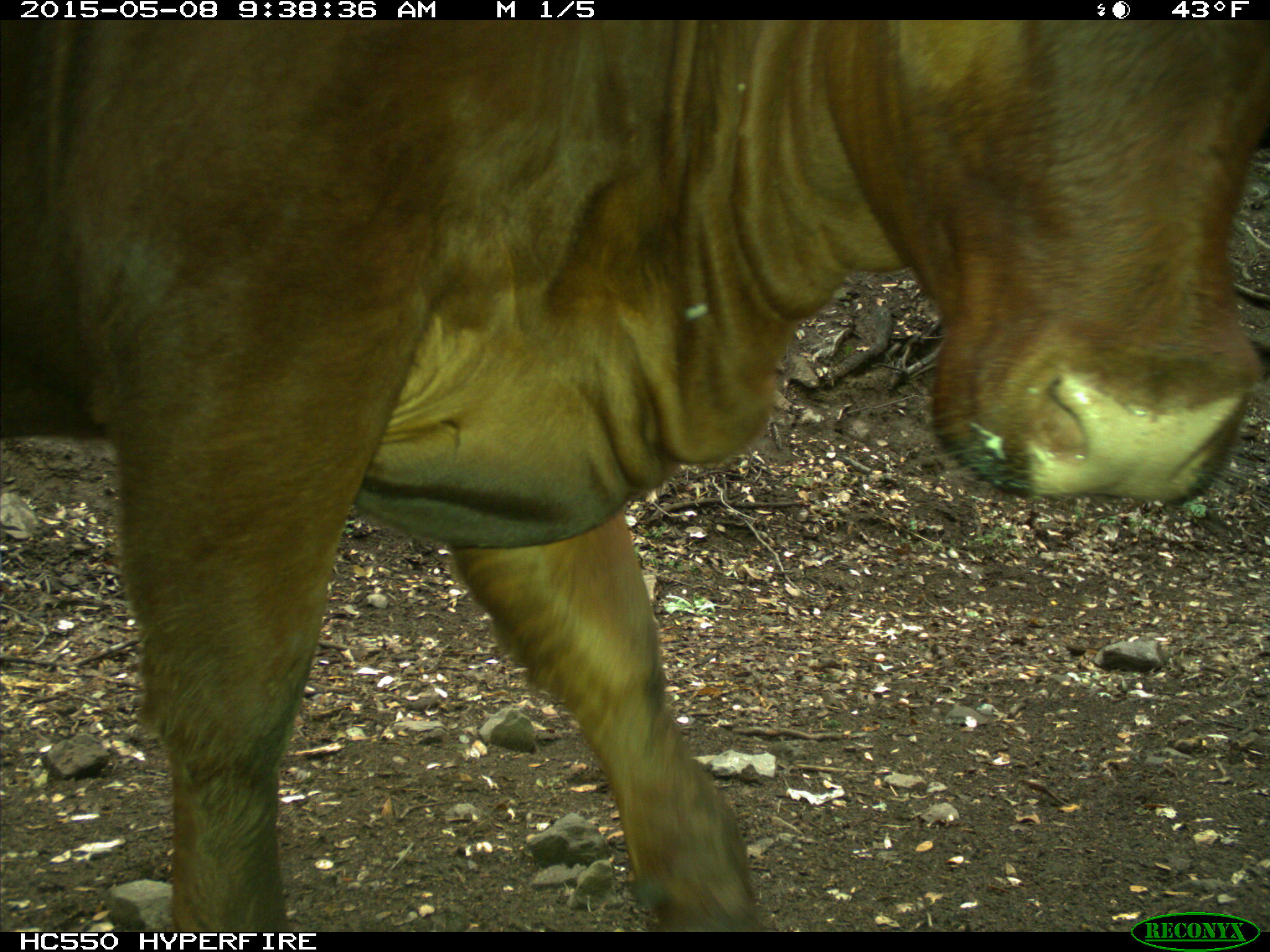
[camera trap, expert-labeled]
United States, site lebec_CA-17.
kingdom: Animalia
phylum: Chordata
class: Mammalia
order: Artiodactyla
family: Bovidae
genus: Bos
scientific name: Bos taurus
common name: domestic cow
Bos taurus (domestic cow).